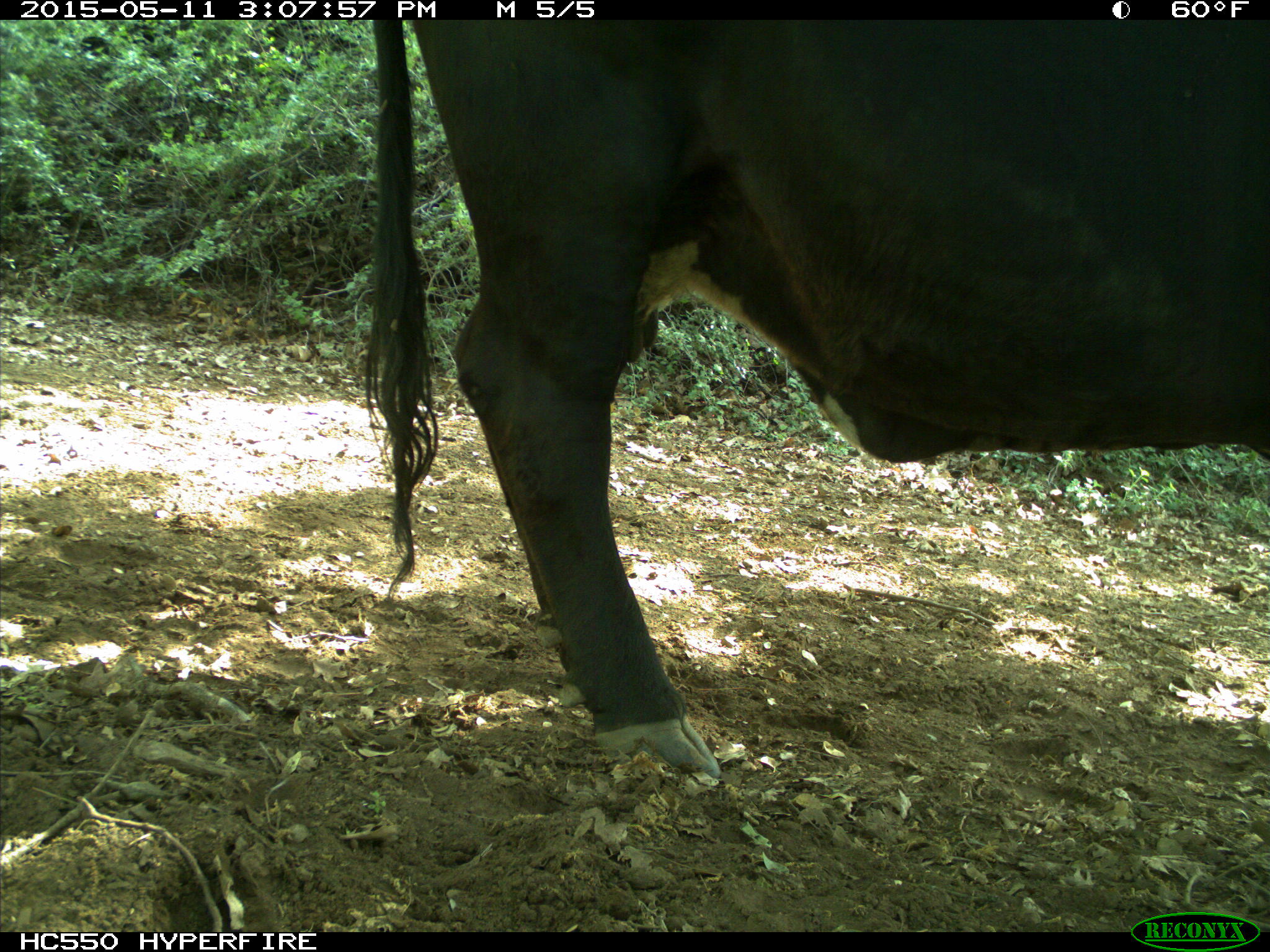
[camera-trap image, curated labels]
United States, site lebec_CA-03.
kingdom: Animalia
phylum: Chordata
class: Mammalia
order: Artiodactyla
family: Bovidae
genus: Bos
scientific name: Bos taurus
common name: domestic cow